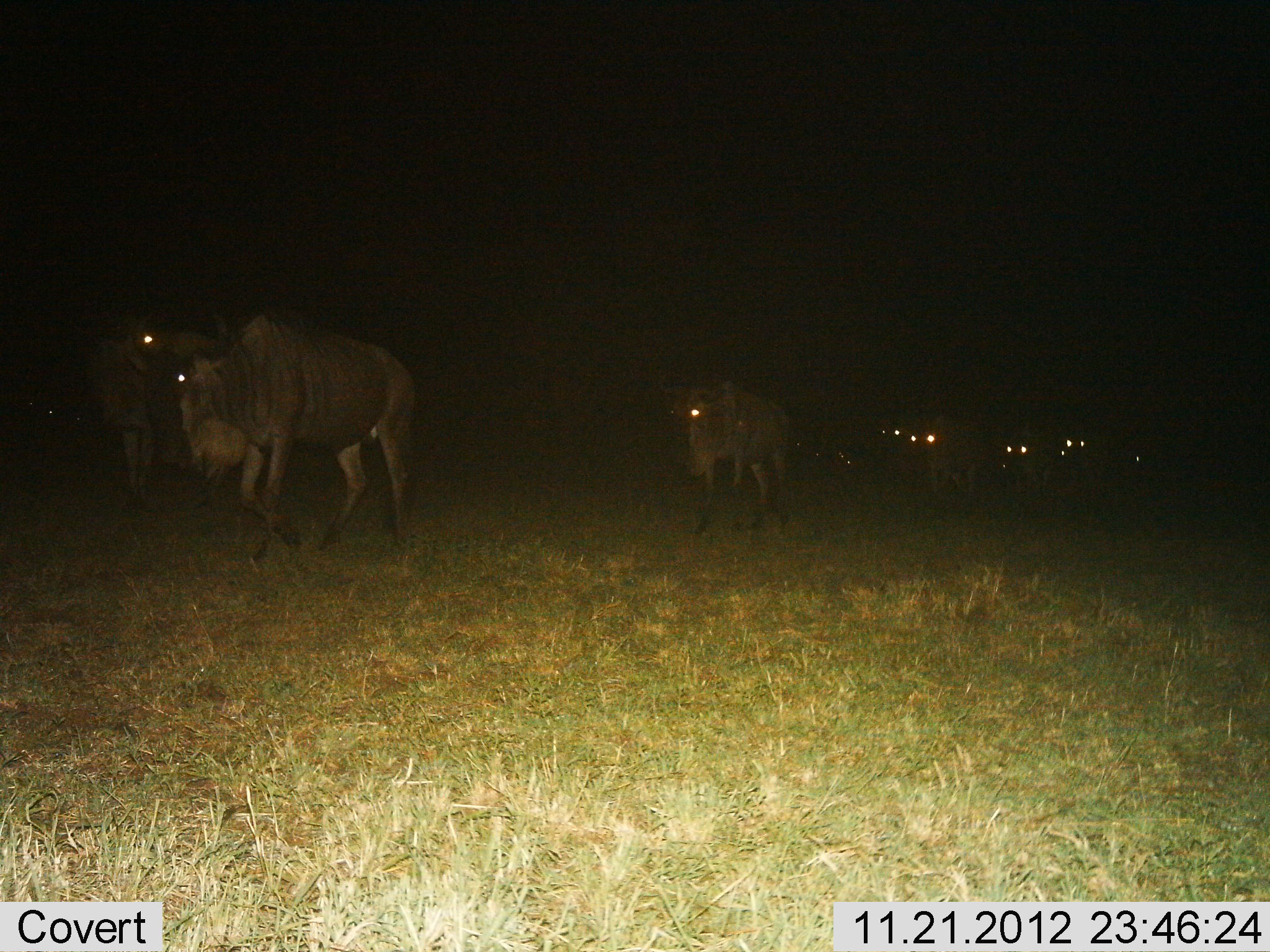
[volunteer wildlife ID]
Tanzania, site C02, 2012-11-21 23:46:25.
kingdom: Animalia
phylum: Chordata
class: Mammalia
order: Artiodactyla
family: Bovidae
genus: Connochaetes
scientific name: Connochaetes taurinus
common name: blue wildebeest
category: wildebeest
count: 9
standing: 16%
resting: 3%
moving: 92%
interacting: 0%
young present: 3%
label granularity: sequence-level